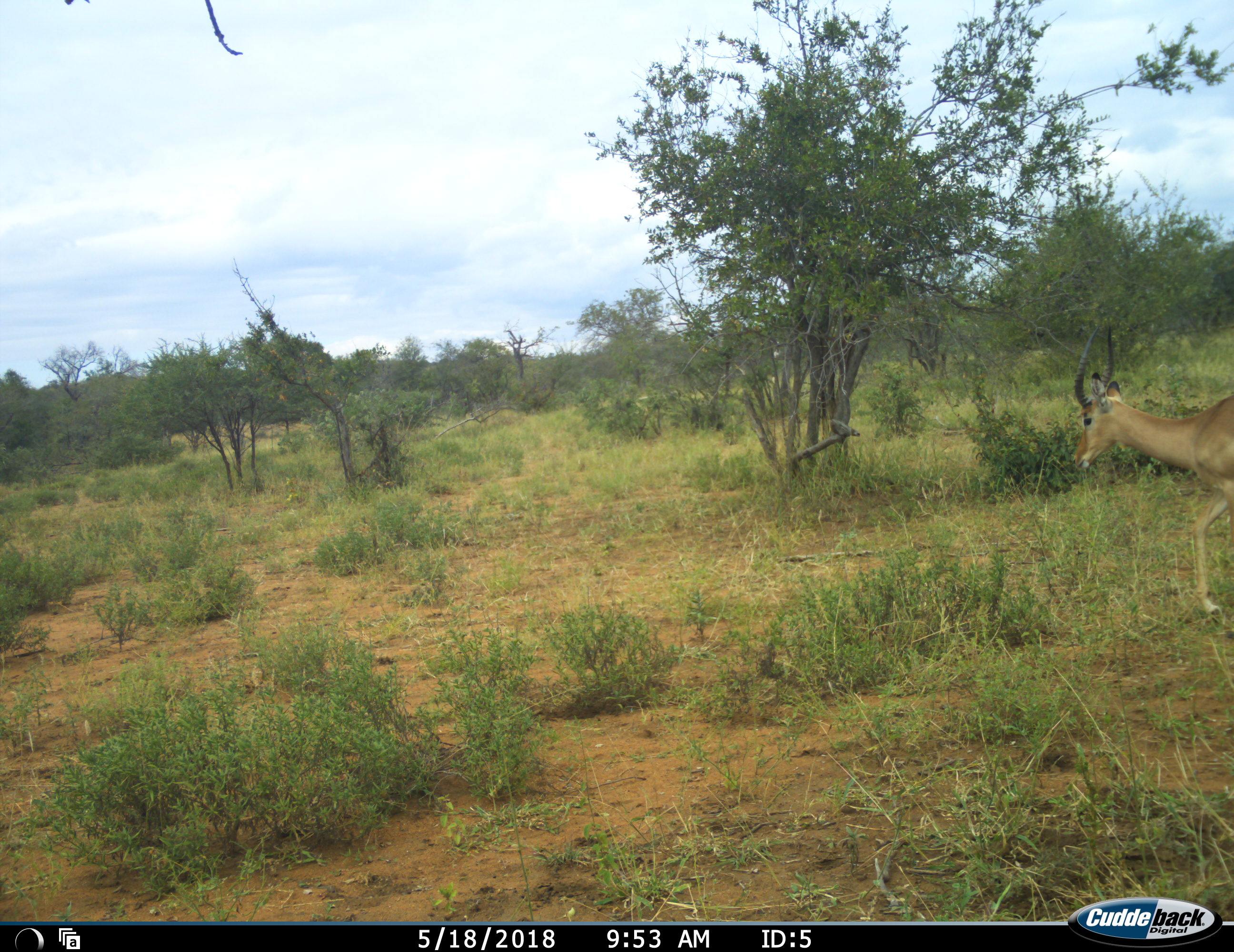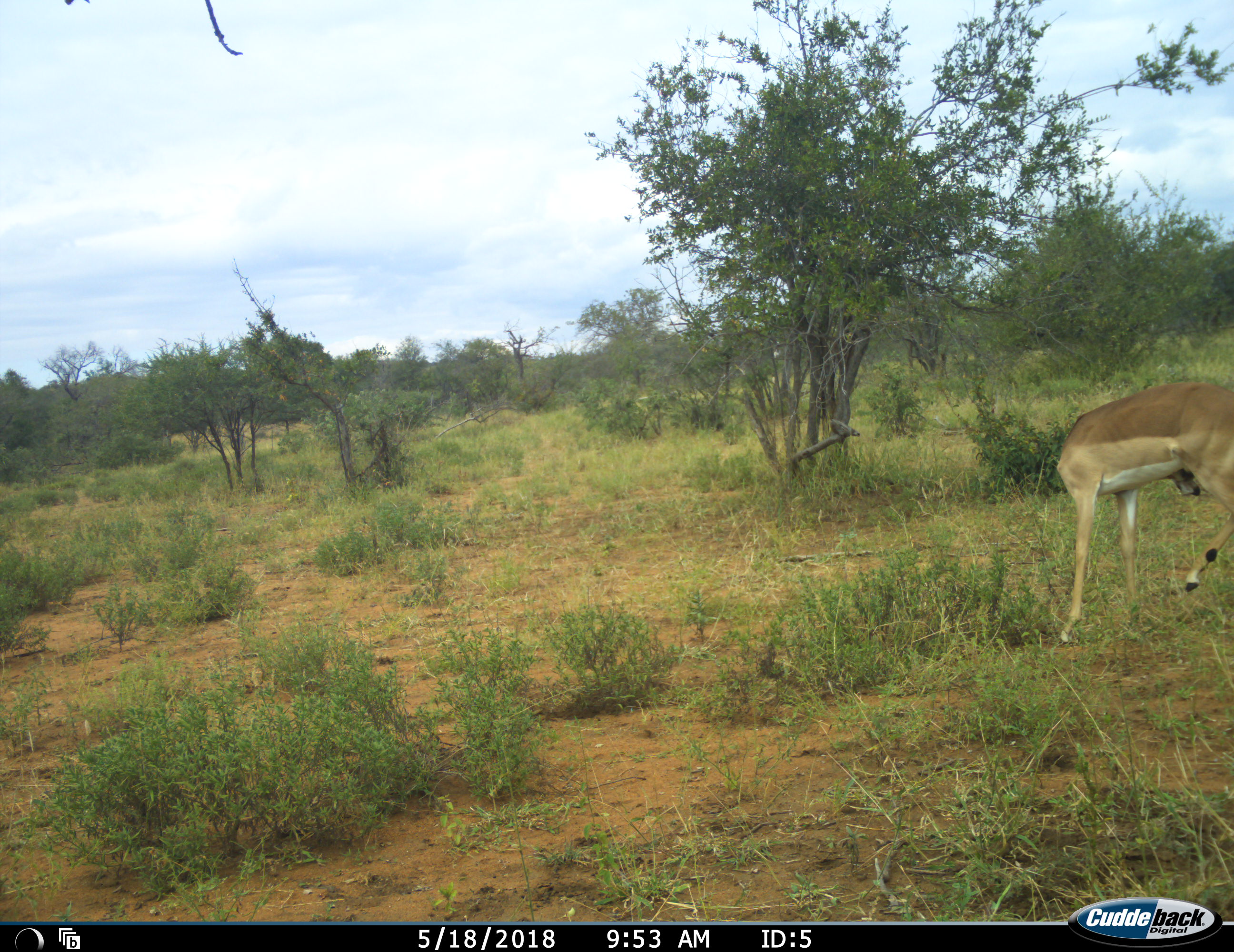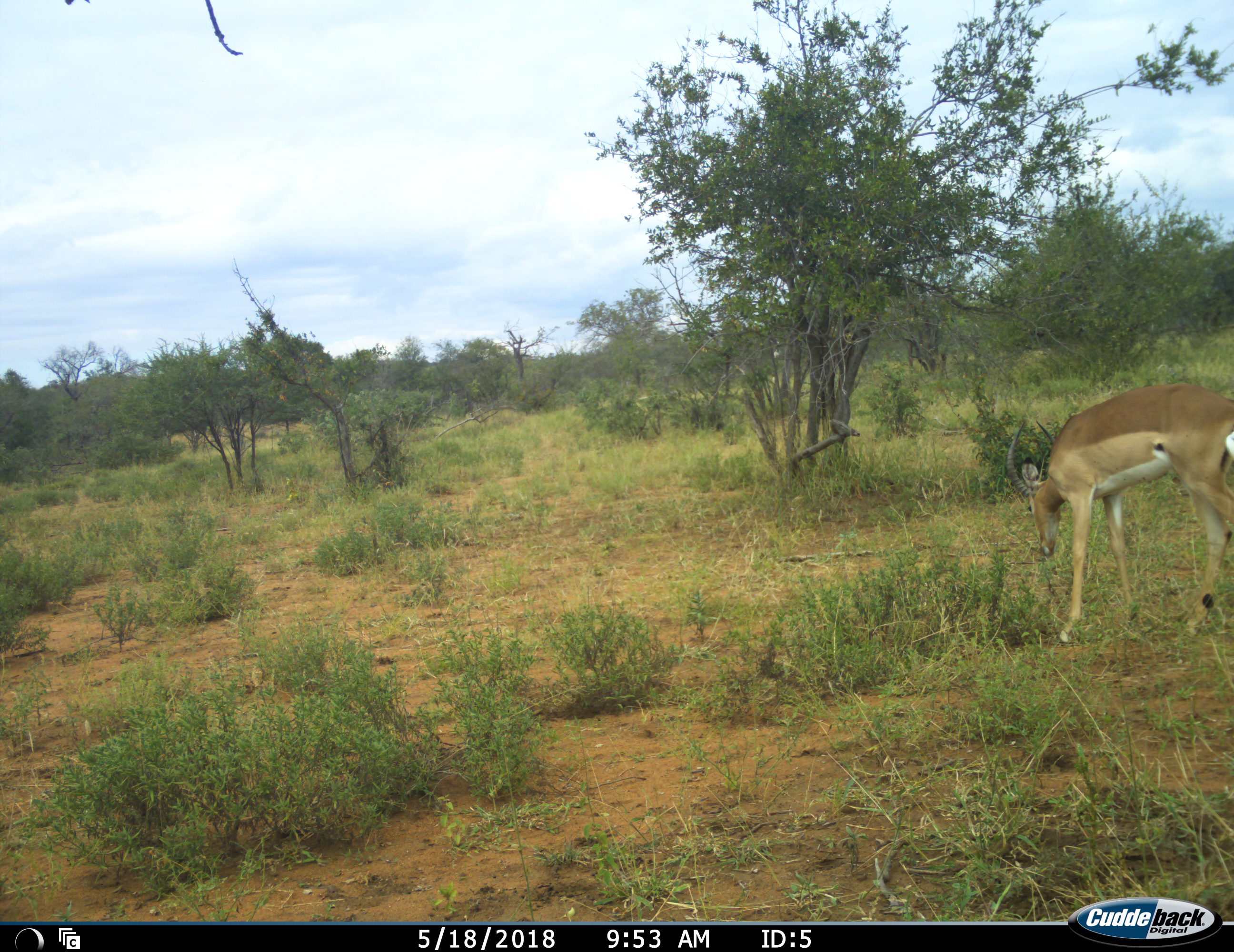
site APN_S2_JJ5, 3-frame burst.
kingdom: Animalia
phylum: Chordata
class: Mammalia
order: Artiodactyla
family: Bovidae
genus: Aepyceros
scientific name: Aepyceros melampus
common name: impala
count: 1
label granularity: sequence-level